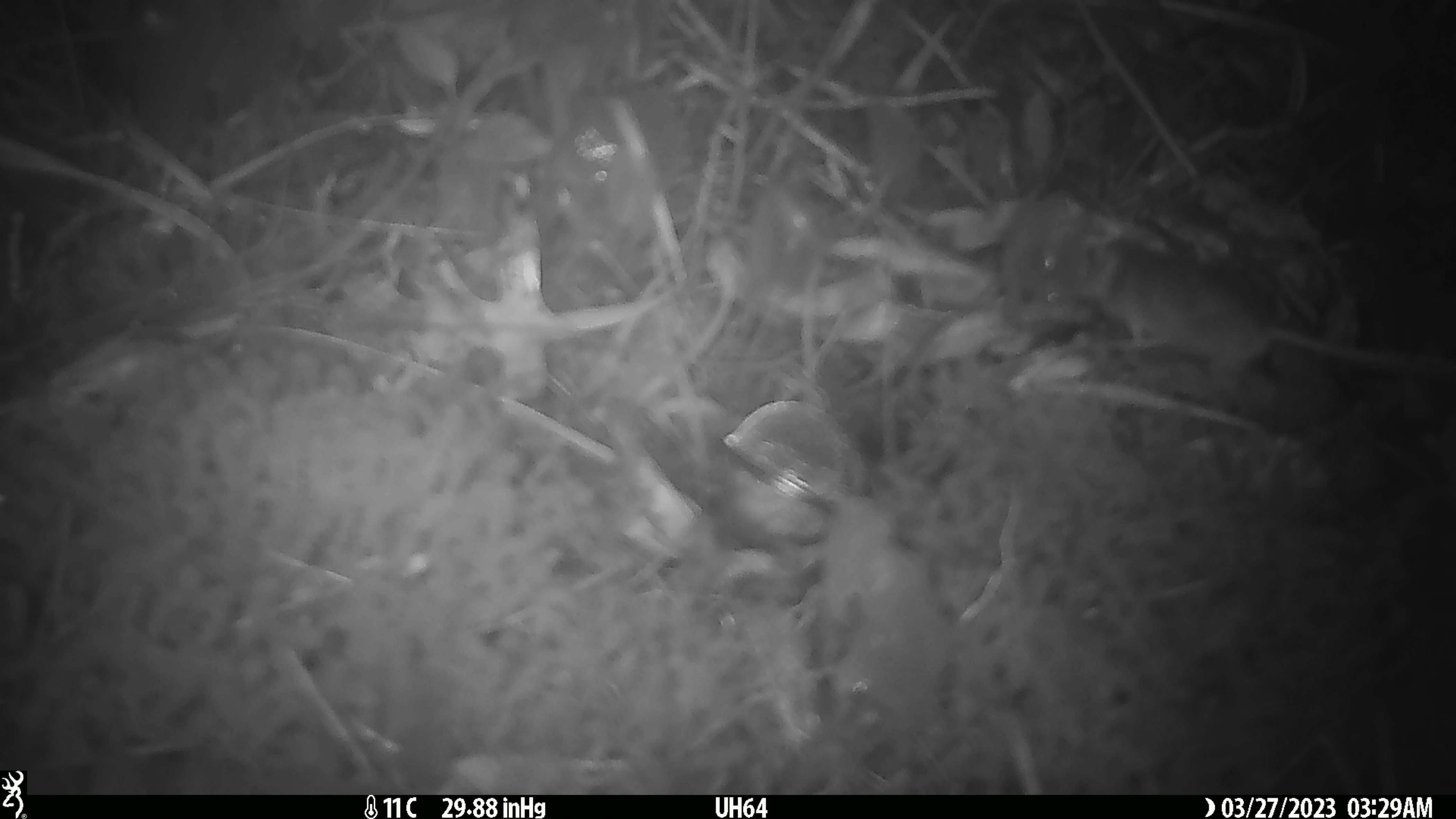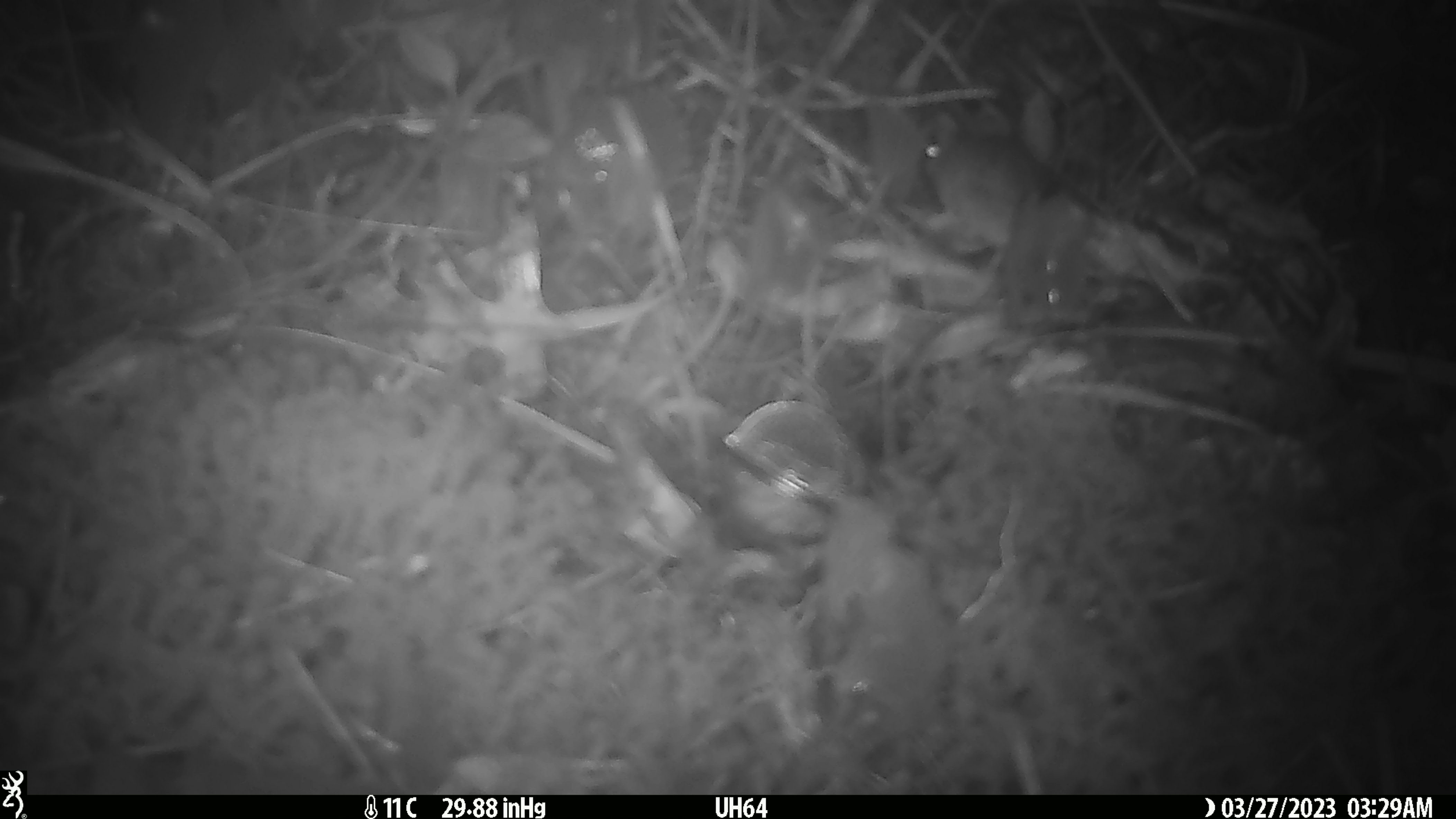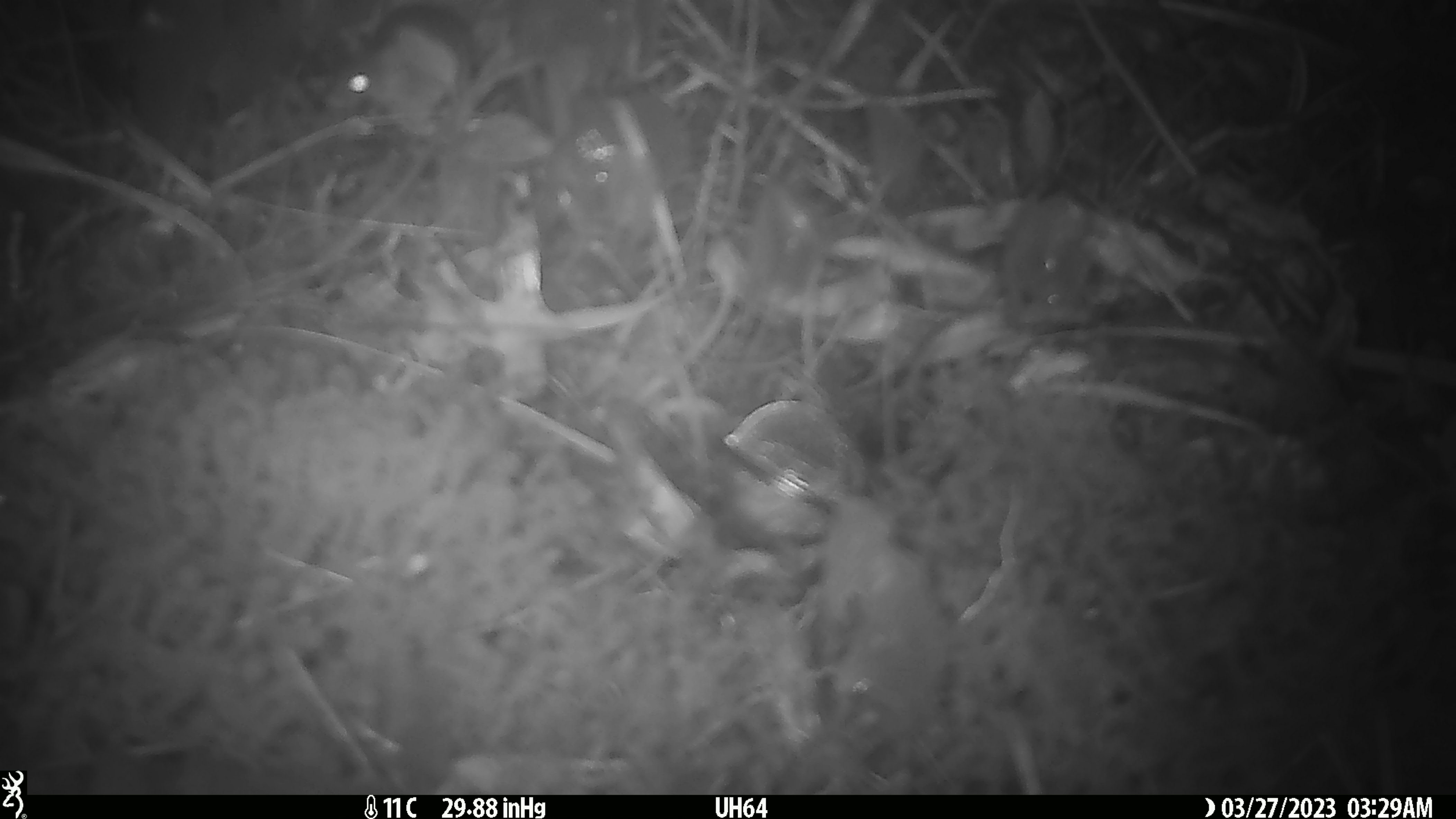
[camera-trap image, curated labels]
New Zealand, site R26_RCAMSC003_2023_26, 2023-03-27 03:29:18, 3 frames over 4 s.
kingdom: Animalia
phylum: Chordata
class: Mammalia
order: Rodentia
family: Muridae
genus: Mus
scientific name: Mus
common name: mouse